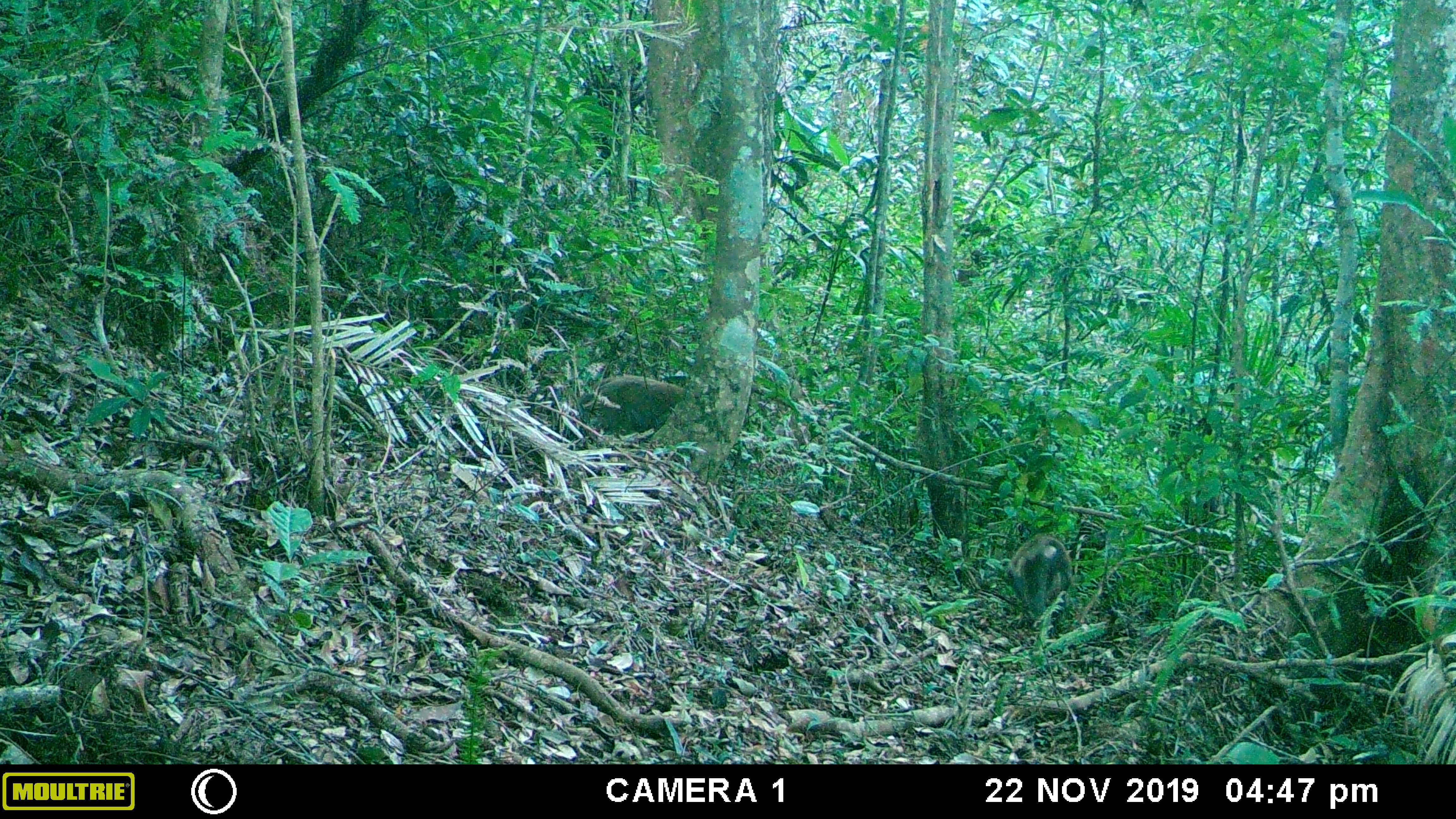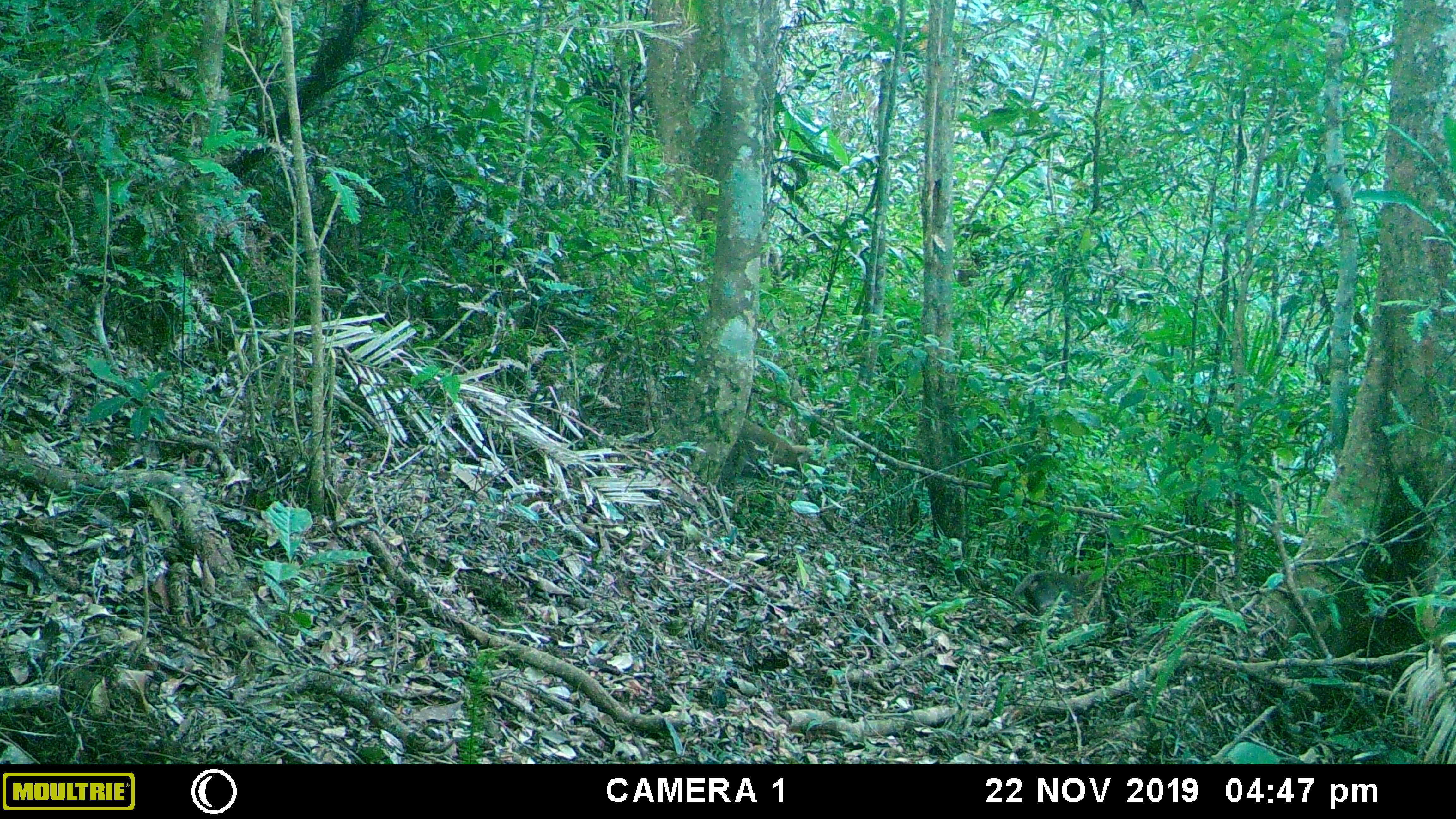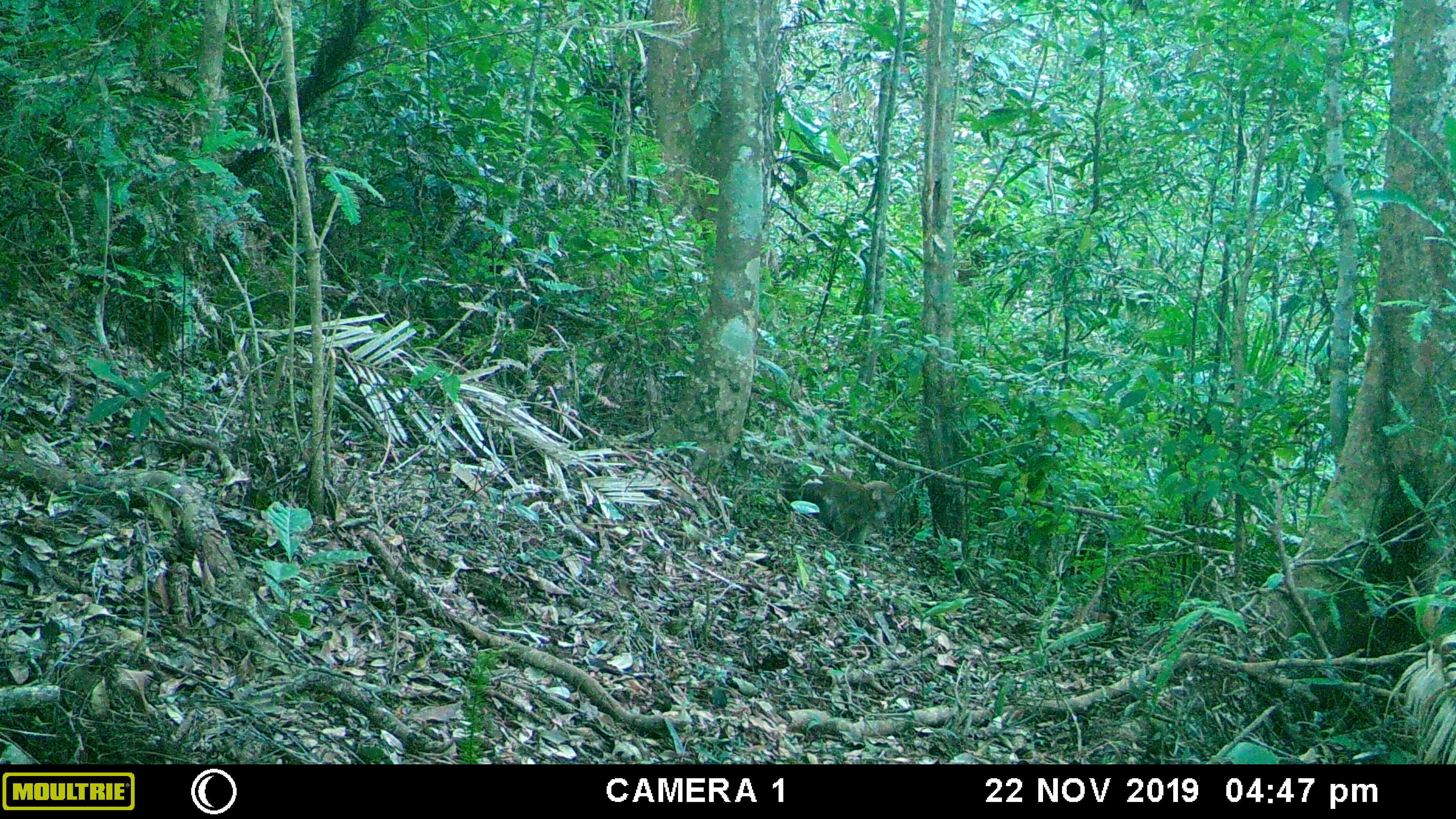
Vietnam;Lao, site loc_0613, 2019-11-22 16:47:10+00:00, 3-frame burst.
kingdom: Animalia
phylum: Chordata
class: Mammalia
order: Primates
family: Cercopithecidae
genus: Macaca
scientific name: Macaca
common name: macaques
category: assam or rhesus macaque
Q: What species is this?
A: Assam or rhesus macaque (macaques) (Macaca).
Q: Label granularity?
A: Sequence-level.